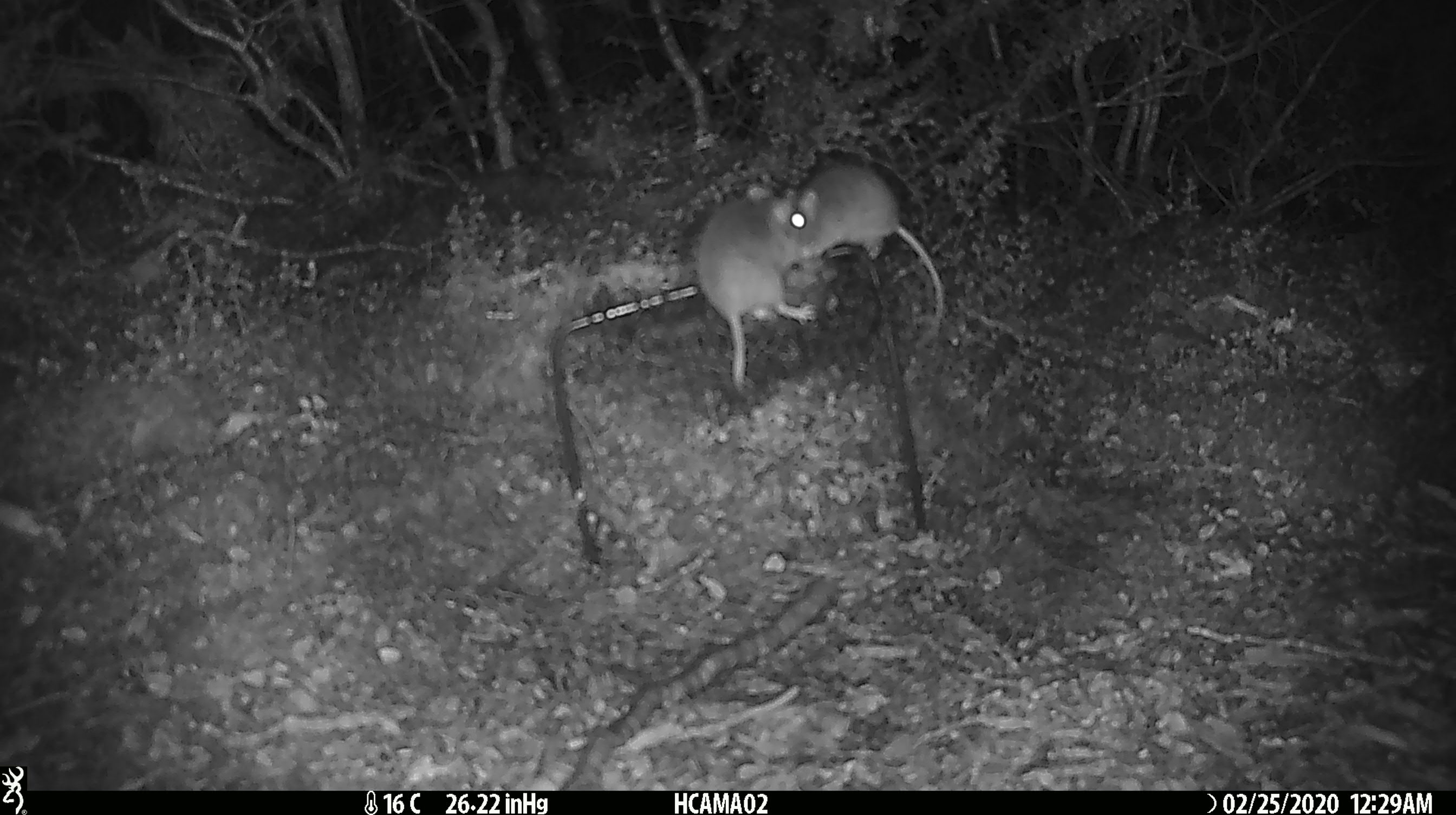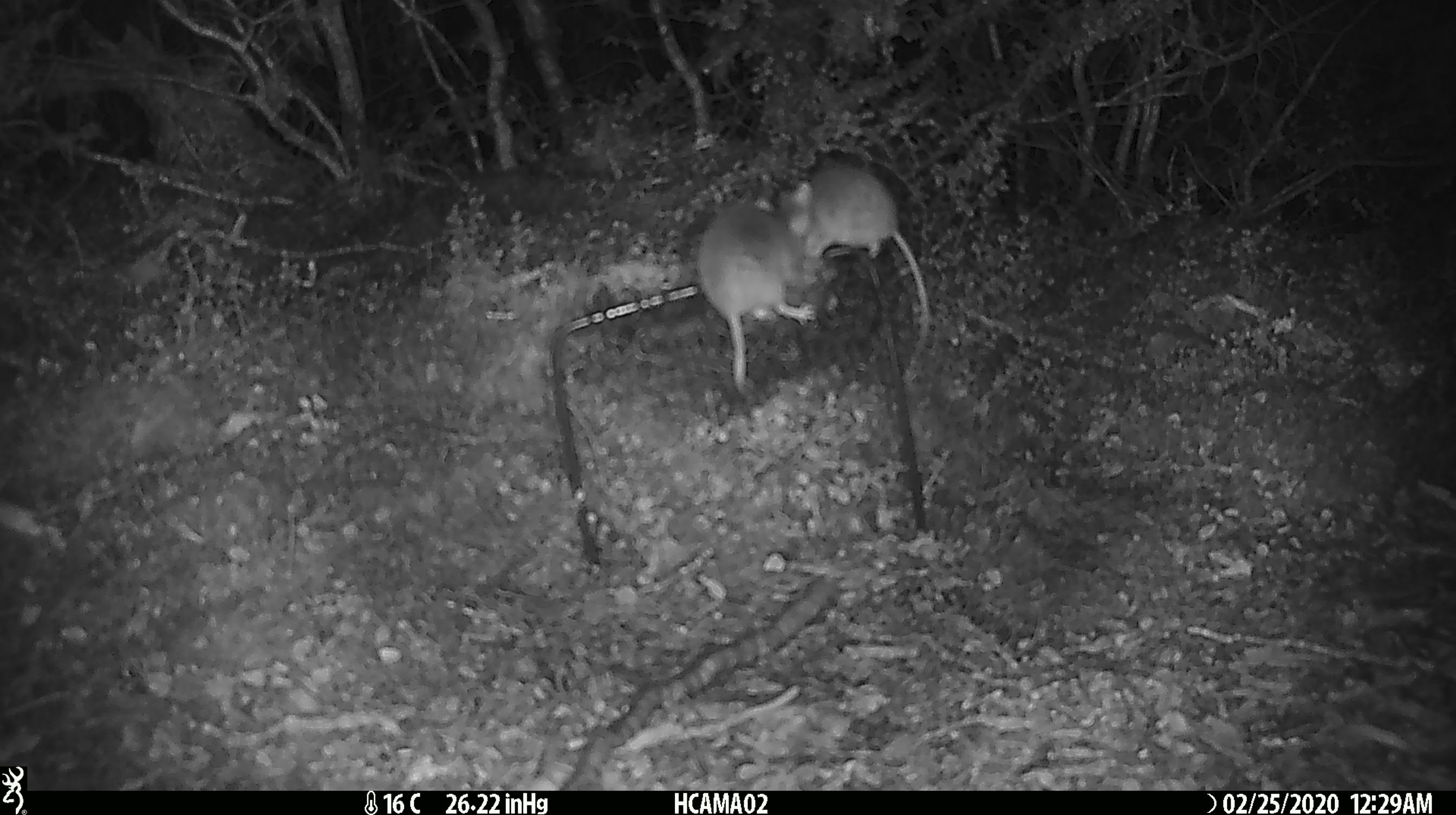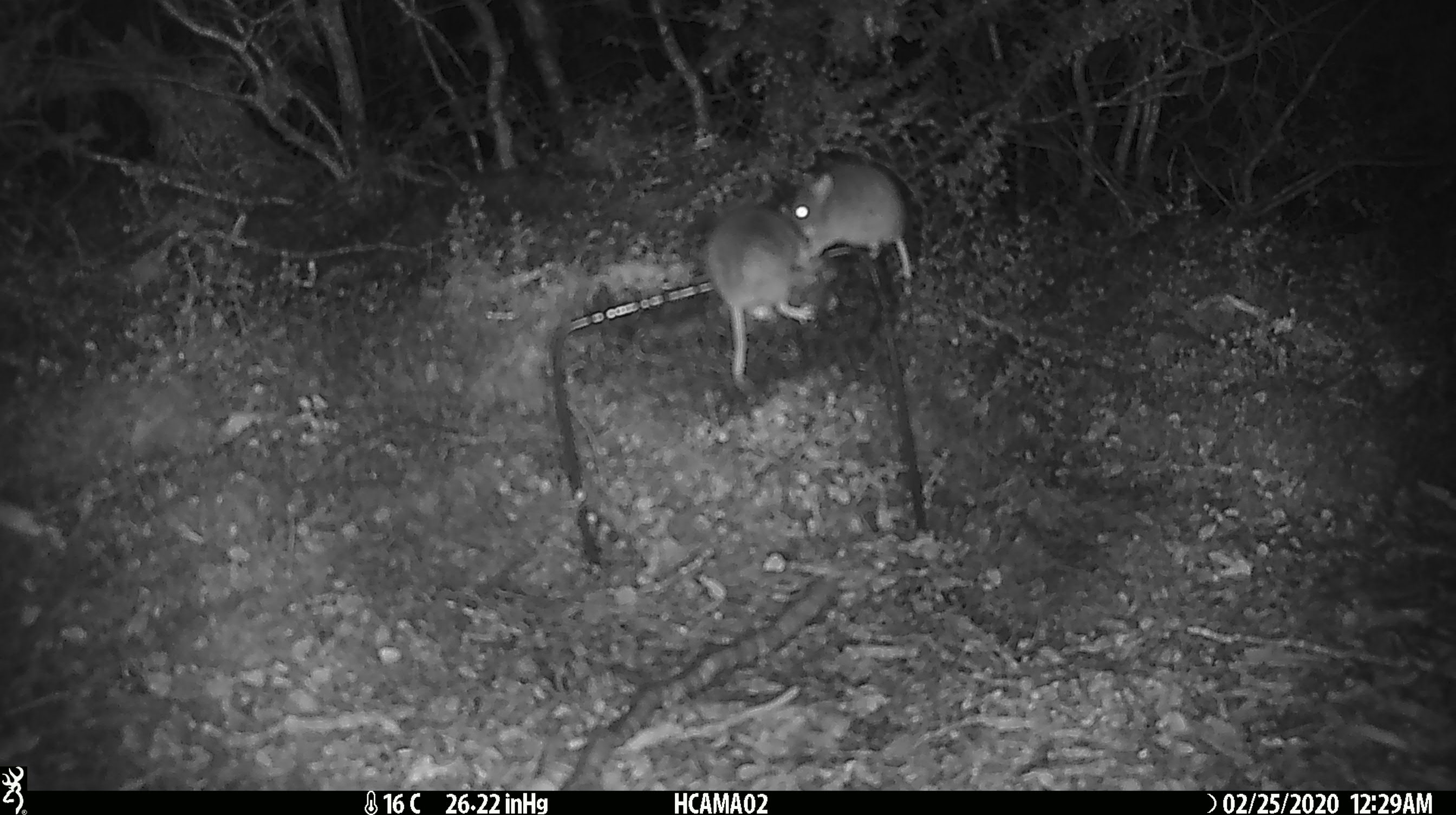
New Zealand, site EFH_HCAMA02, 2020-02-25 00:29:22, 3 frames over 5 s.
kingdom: Animalia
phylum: Chordata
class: Mammalia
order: Rodentia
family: Muridae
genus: Mus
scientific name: Mus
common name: mouse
Mouse (Mus).